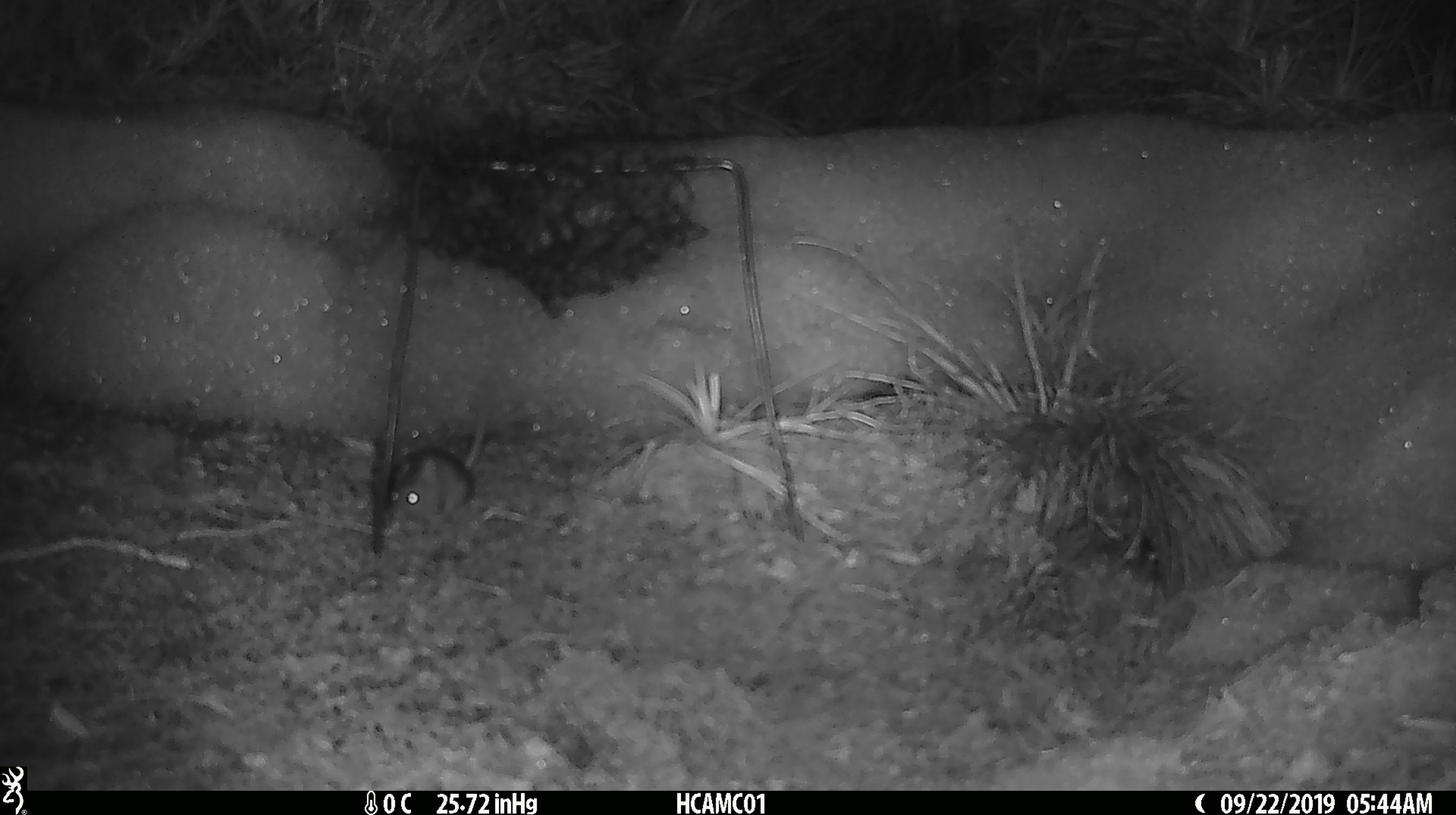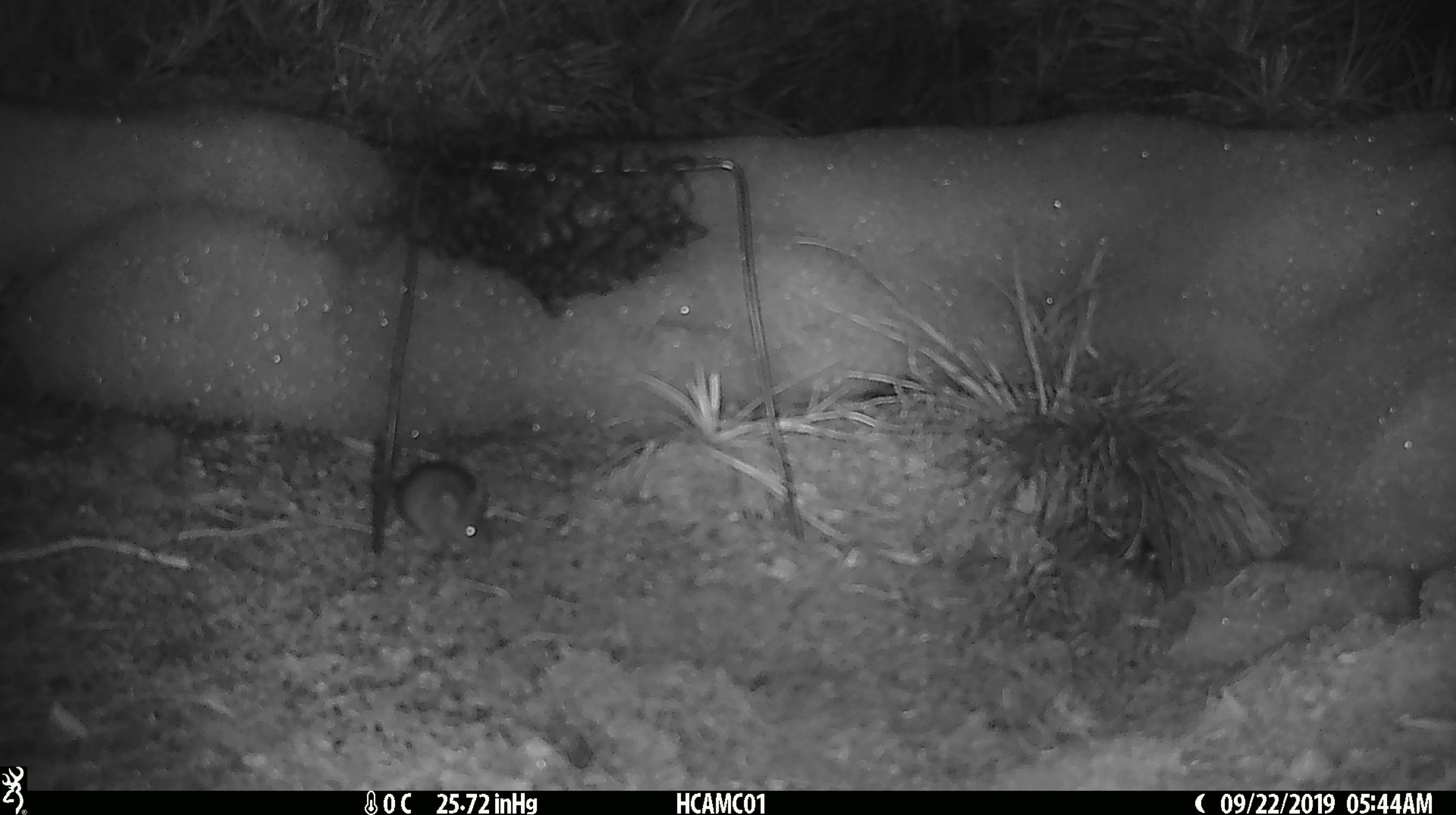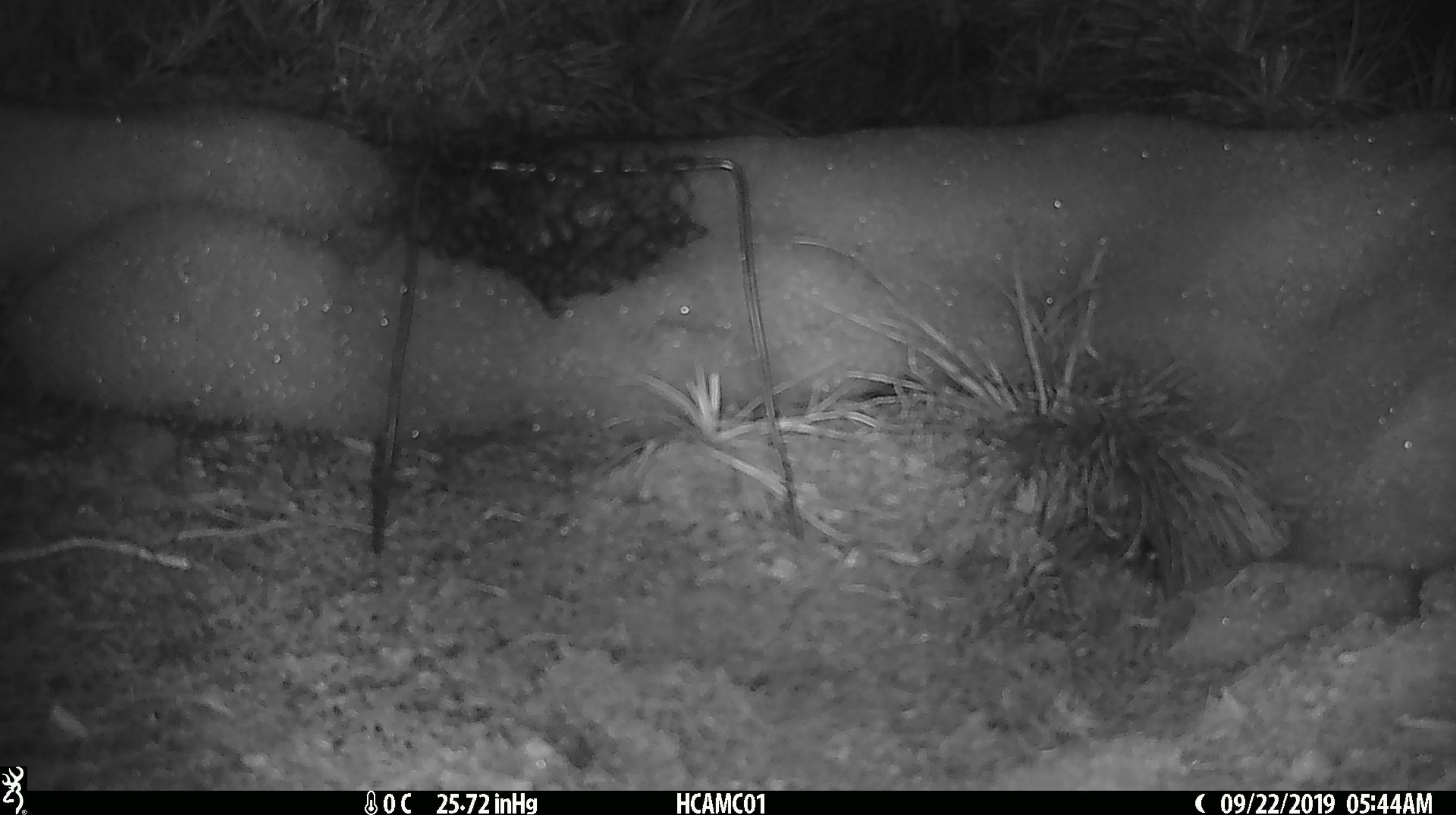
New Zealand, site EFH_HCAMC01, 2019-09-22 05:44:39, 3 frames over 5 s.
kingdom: Animalia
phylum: Chordata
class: Mammalia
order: Rodentia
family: Muridae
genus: Mus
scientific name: Mus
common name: mouse